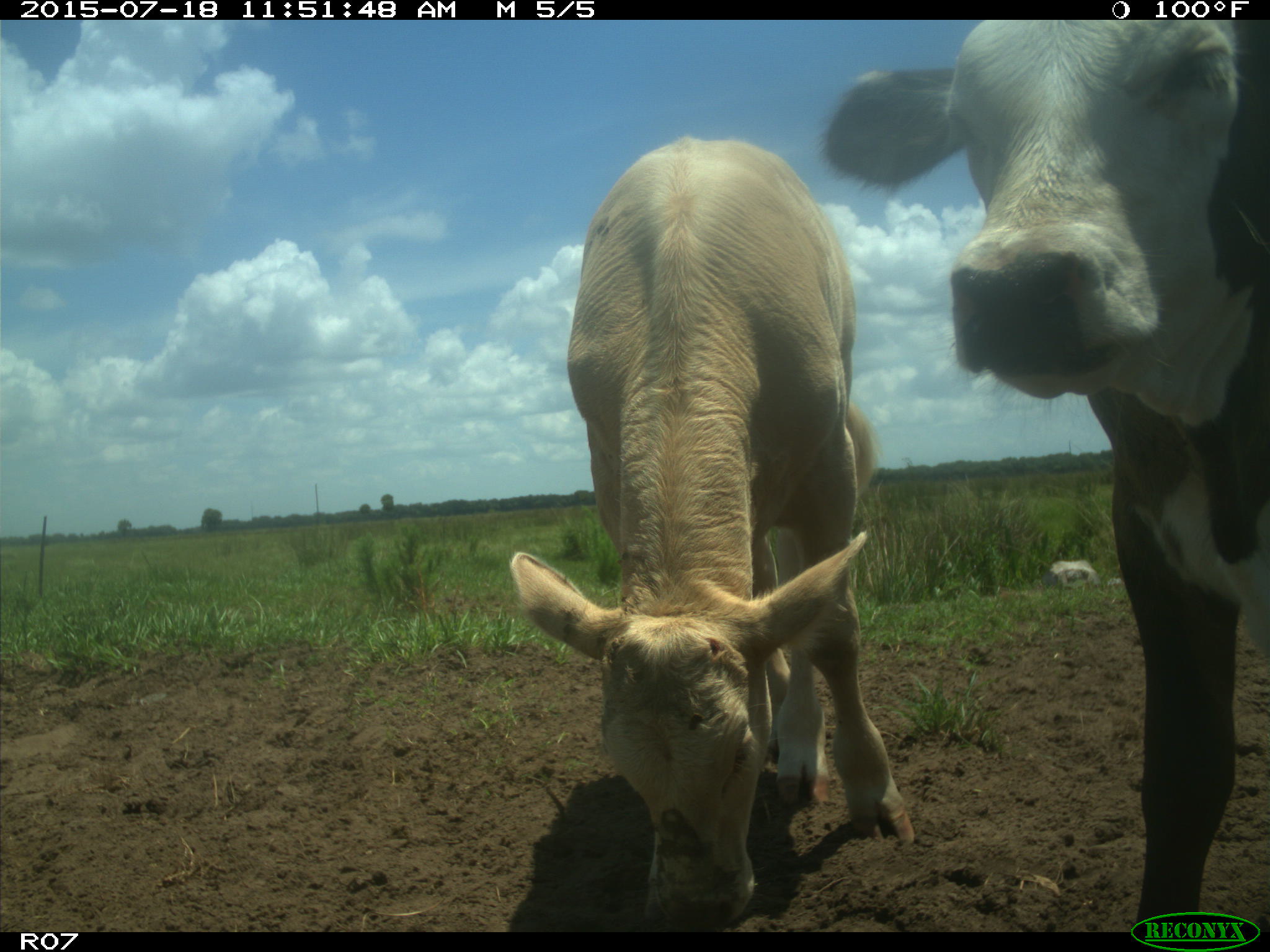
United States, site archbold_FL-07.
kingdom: Animalia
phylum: Chordata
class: Mammalia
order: Artiodactyla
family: Bovidae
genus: Bos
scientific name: Bos taurus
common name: domestic cow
Bos taurus (domestic cow).